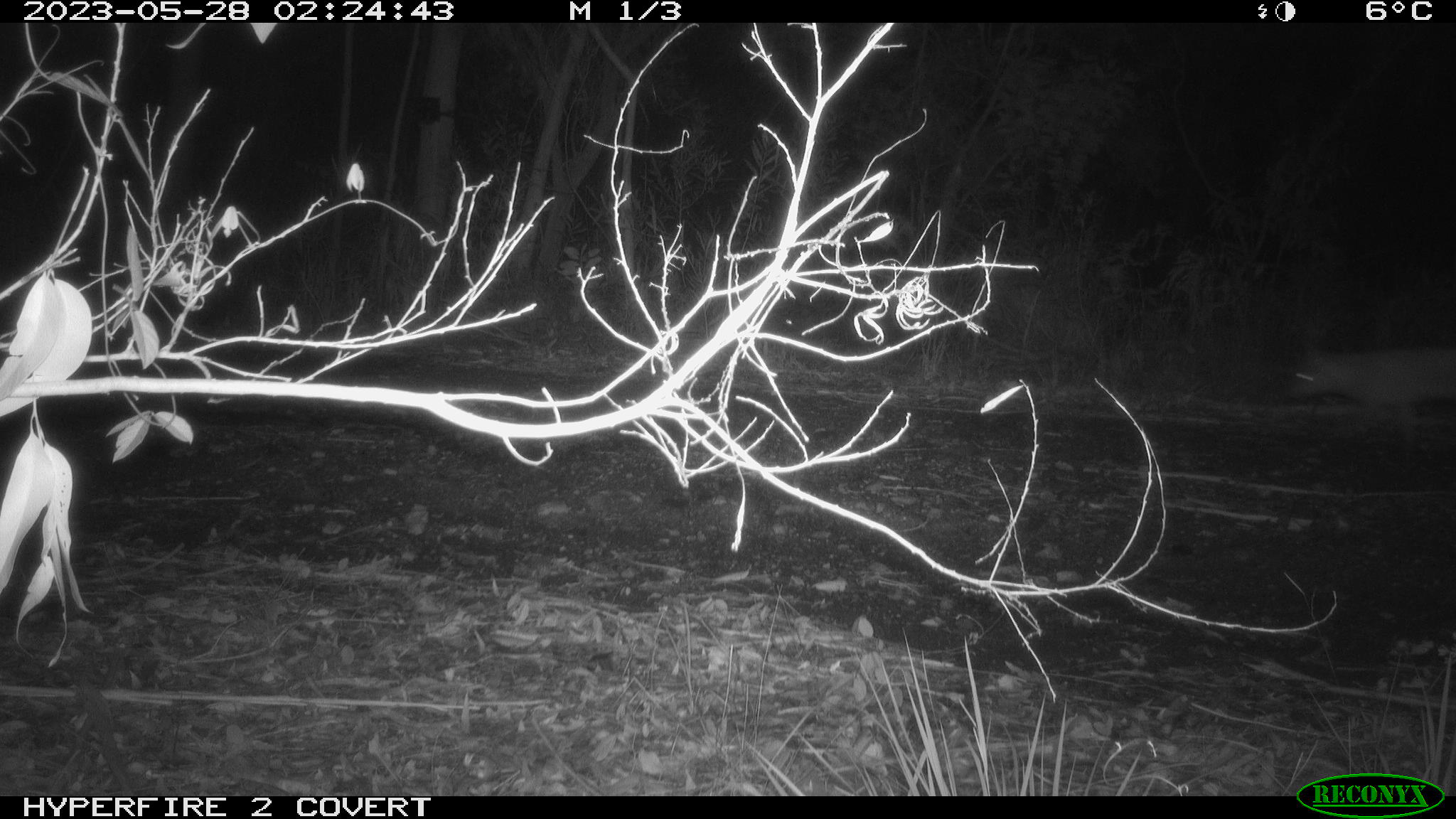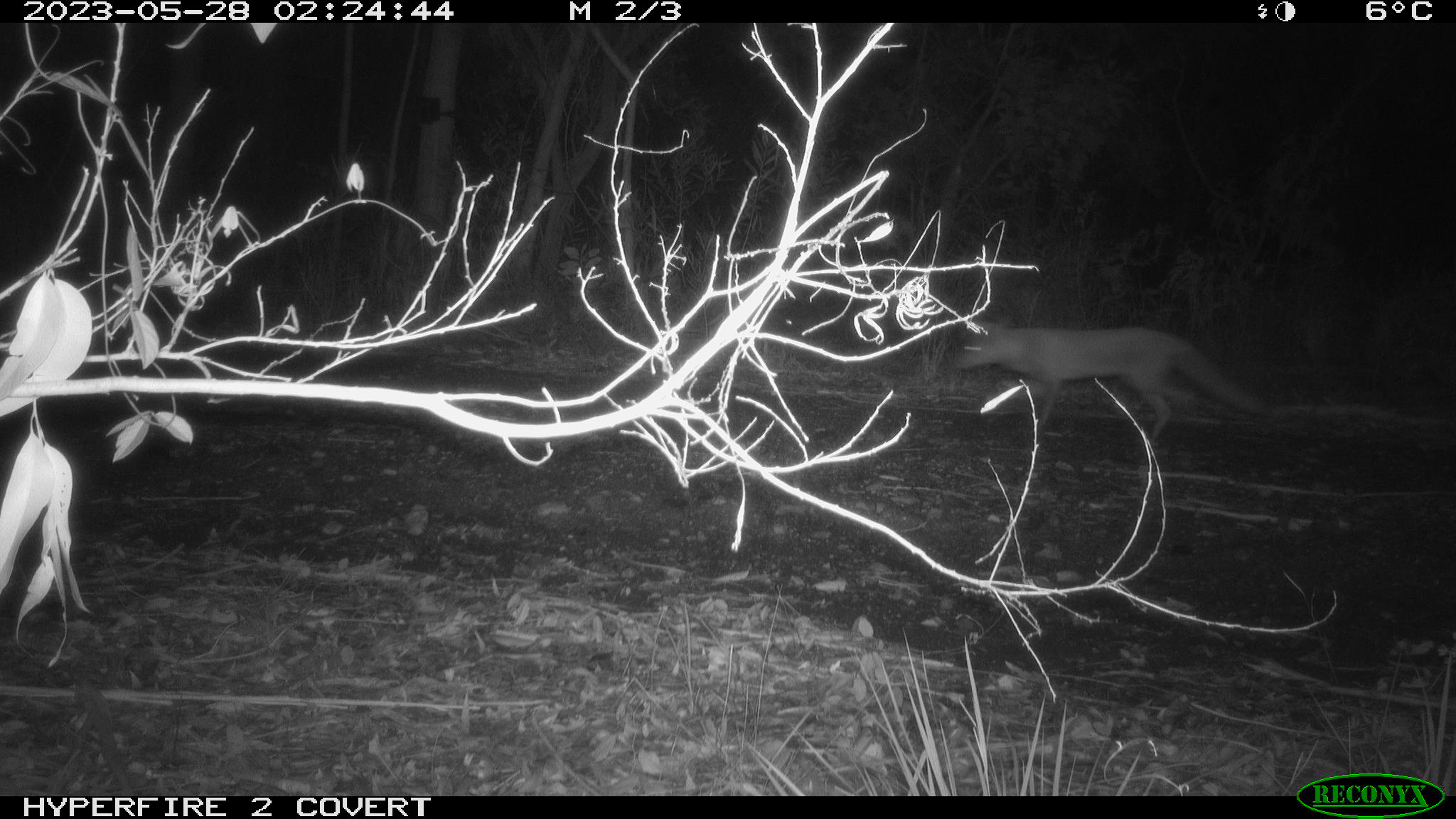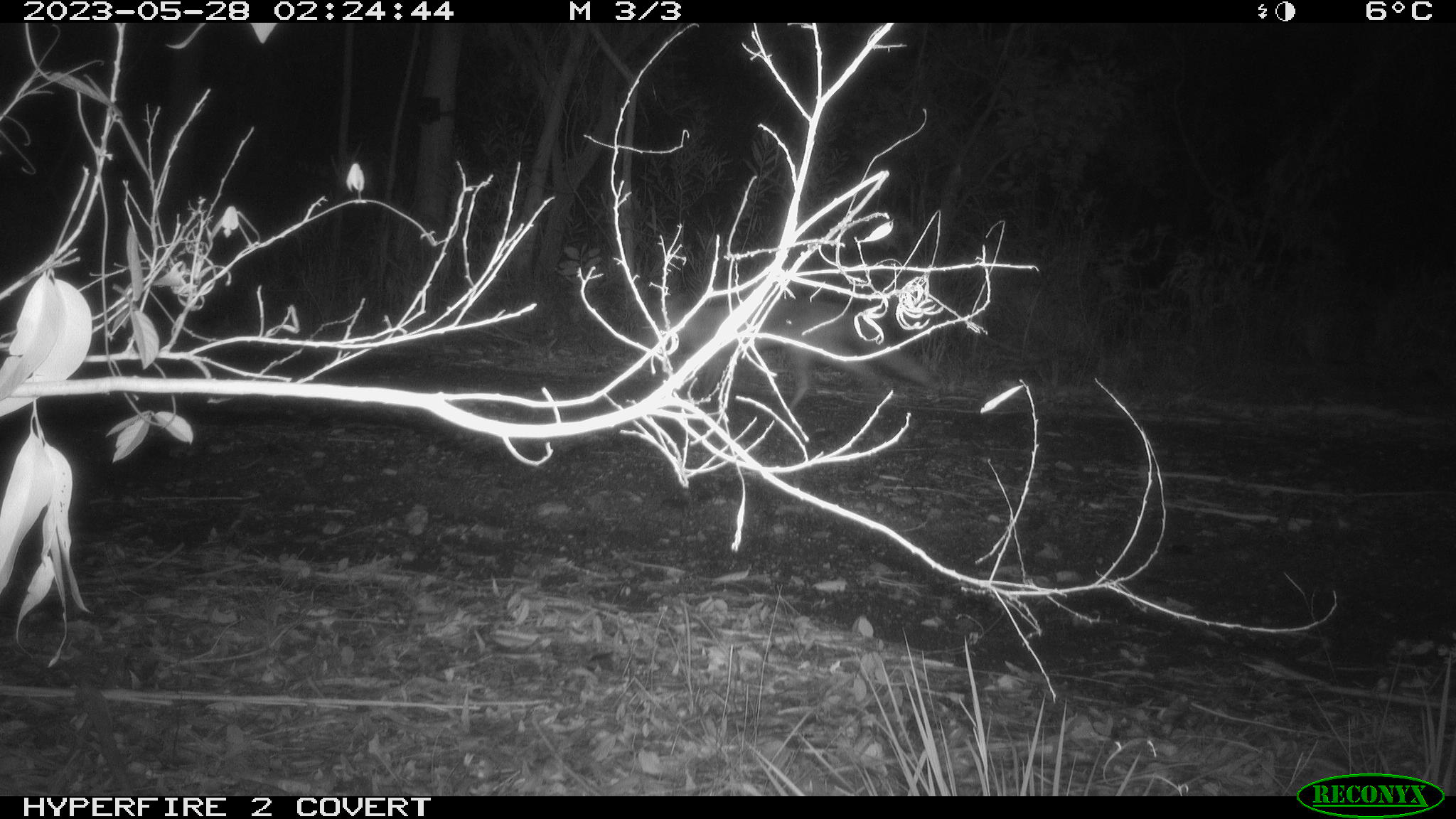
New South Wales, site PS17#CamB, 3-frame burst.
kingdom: Animalia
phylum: Chordata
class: Mammalia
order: Carnivora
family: Canidae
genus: Vulpes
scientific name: Vulpes vulpes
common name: red fox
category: fox